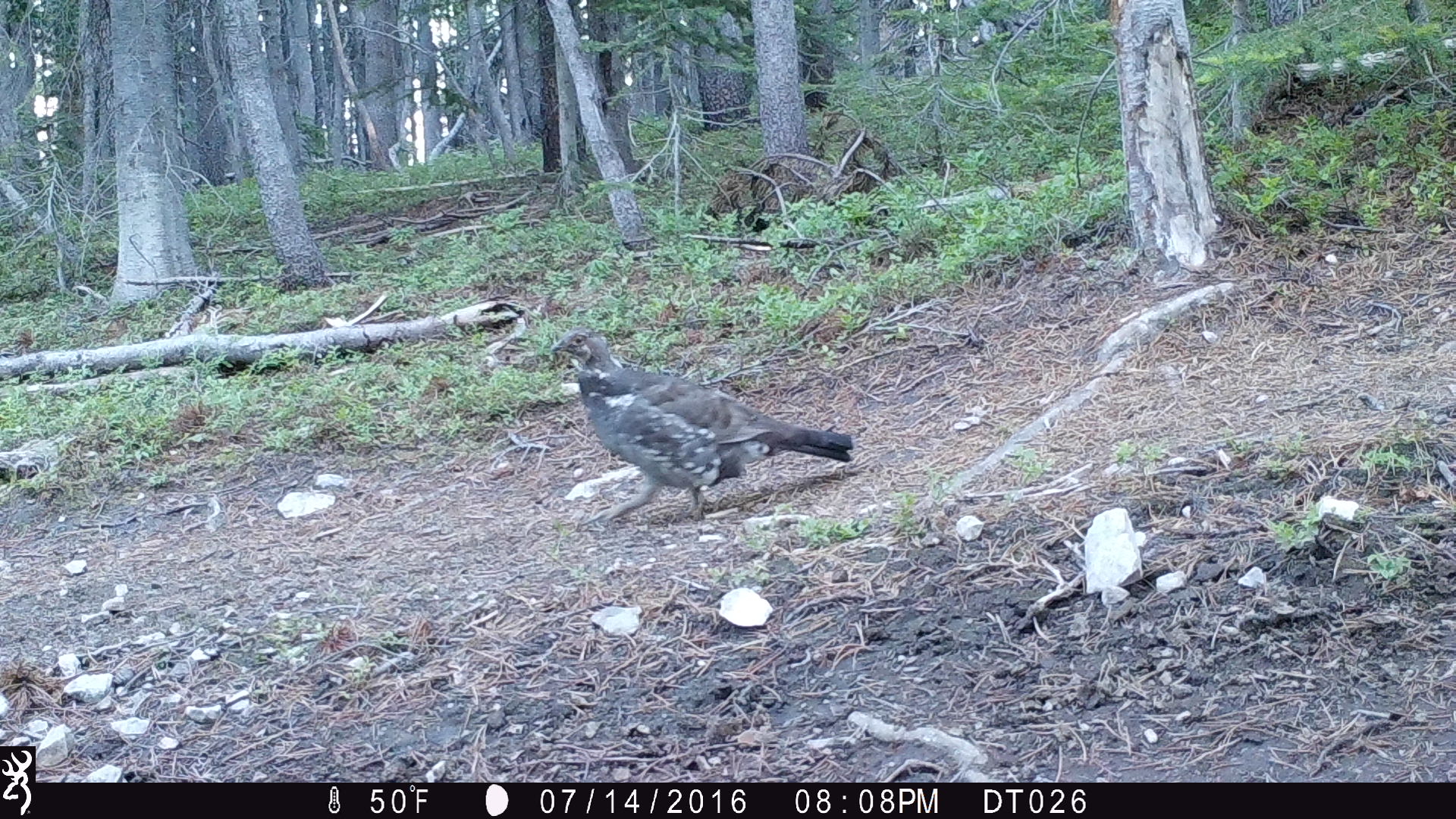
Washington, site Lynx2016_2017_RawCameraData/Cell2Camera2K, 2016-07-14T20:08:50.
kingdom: Animalia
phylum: Chordata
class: Aves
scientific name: Aves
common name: birds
Aves (birds). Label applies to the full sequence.